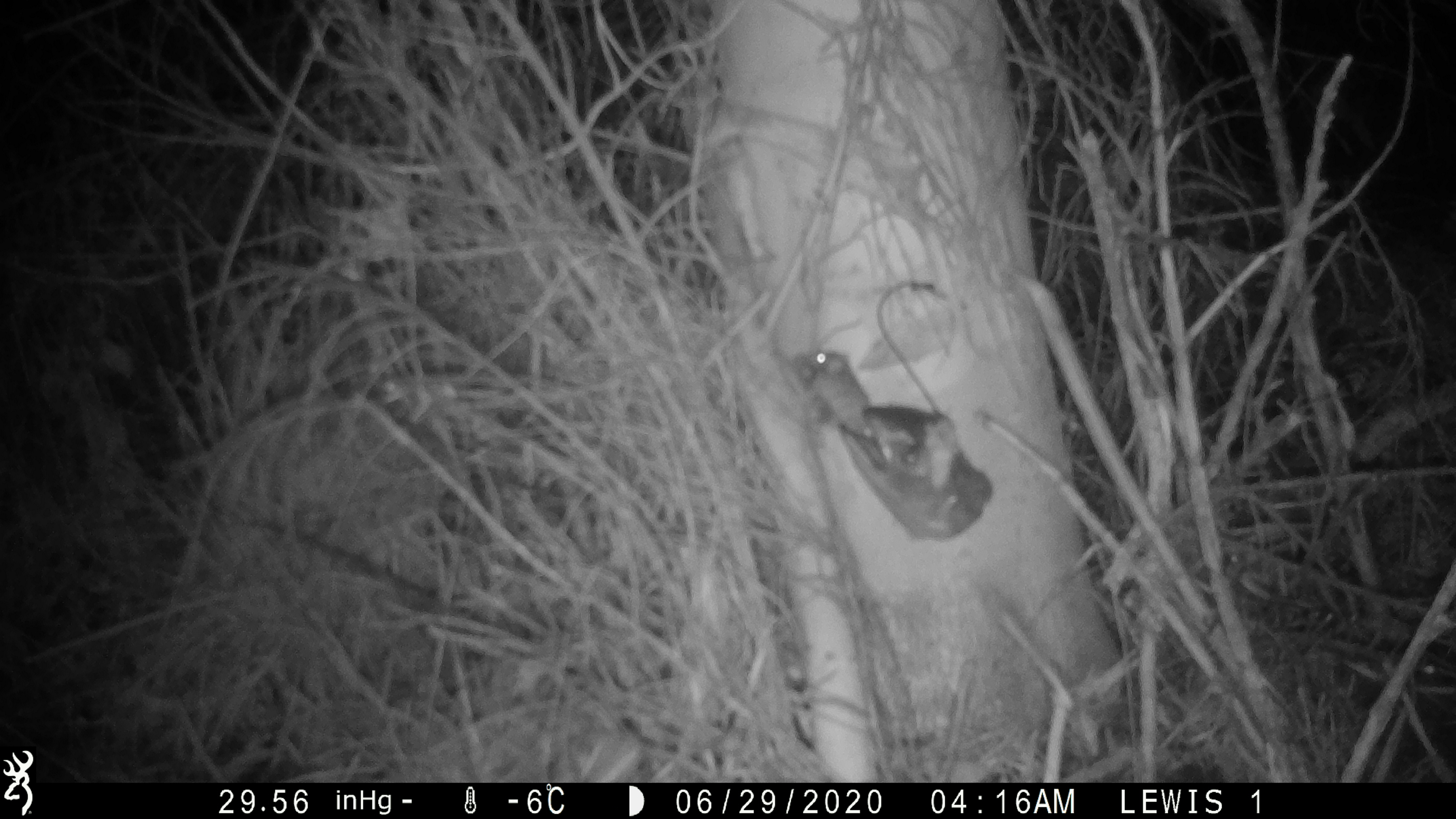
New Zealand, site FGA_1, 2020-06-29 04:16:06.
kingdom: Animalia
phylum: Chordata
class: Mammalia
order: Rodentia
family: Muridae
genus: Mus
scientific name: Mus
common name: mouse